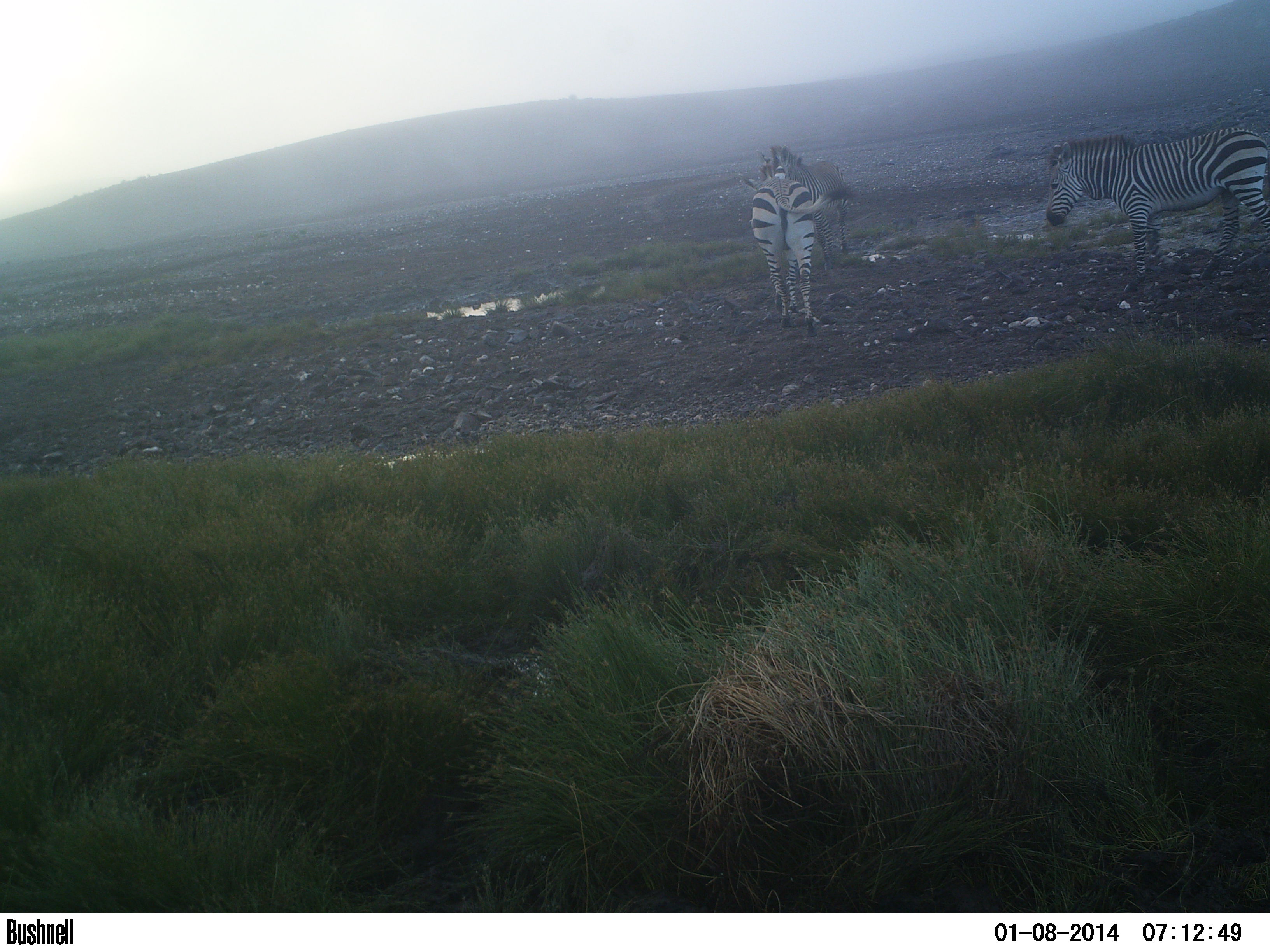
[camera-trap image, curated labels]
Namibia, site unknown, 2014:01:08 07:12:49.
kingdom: Animalia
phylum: Chordata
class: Mammalia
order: Perissodactyla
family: Equidae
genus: Equus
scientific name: Equus zebra hartmannae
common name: hartmann's mountain zebra